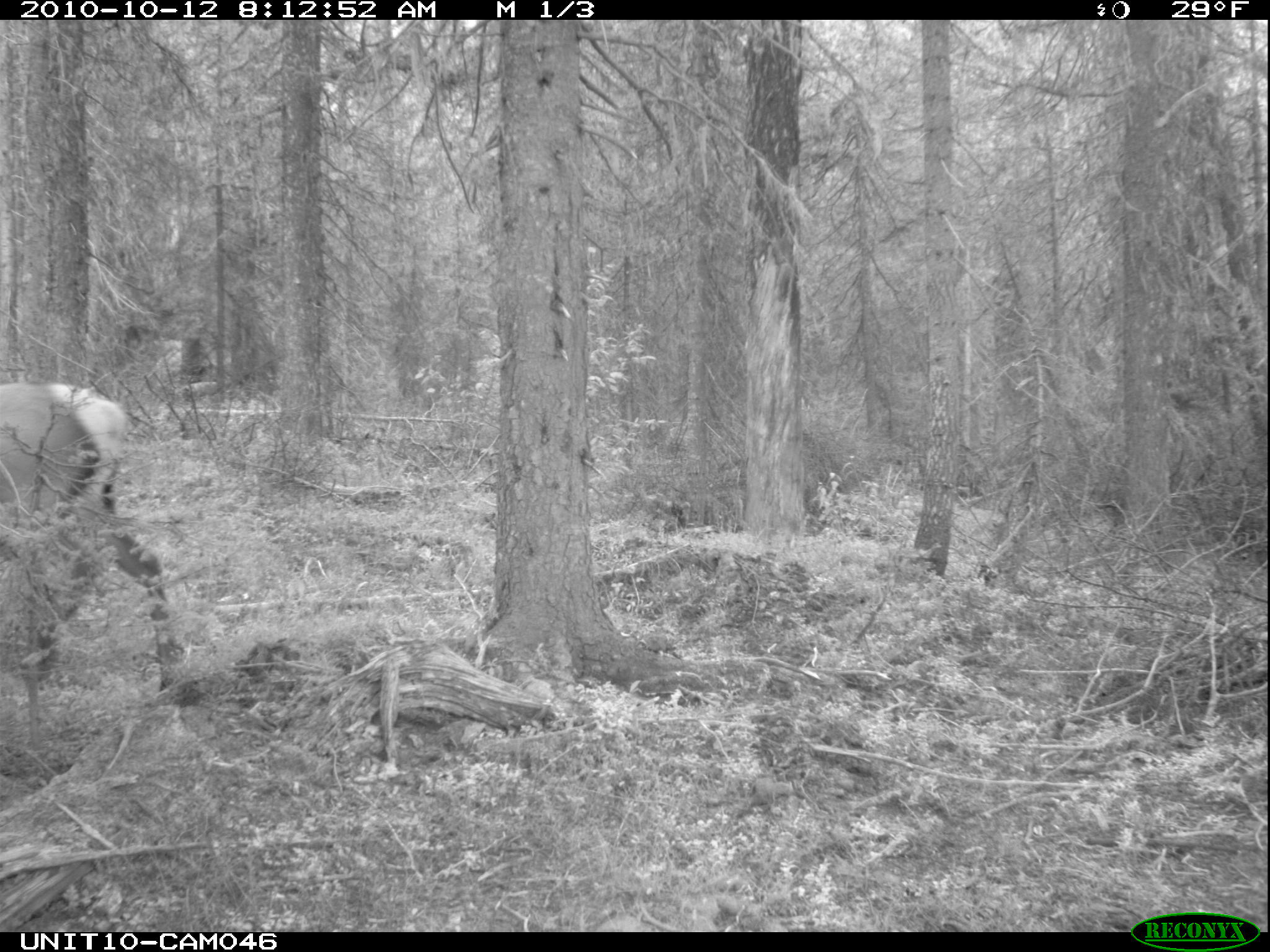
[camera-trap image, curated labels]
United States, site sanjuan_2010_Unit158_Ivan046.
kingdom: Animalia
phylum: Chordata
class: Mammalia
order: Artiodactyla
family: Cervidae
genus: Cervus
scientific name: Cervus elaphus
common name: red deer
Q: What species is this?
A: Cervus elaphus (red deer).